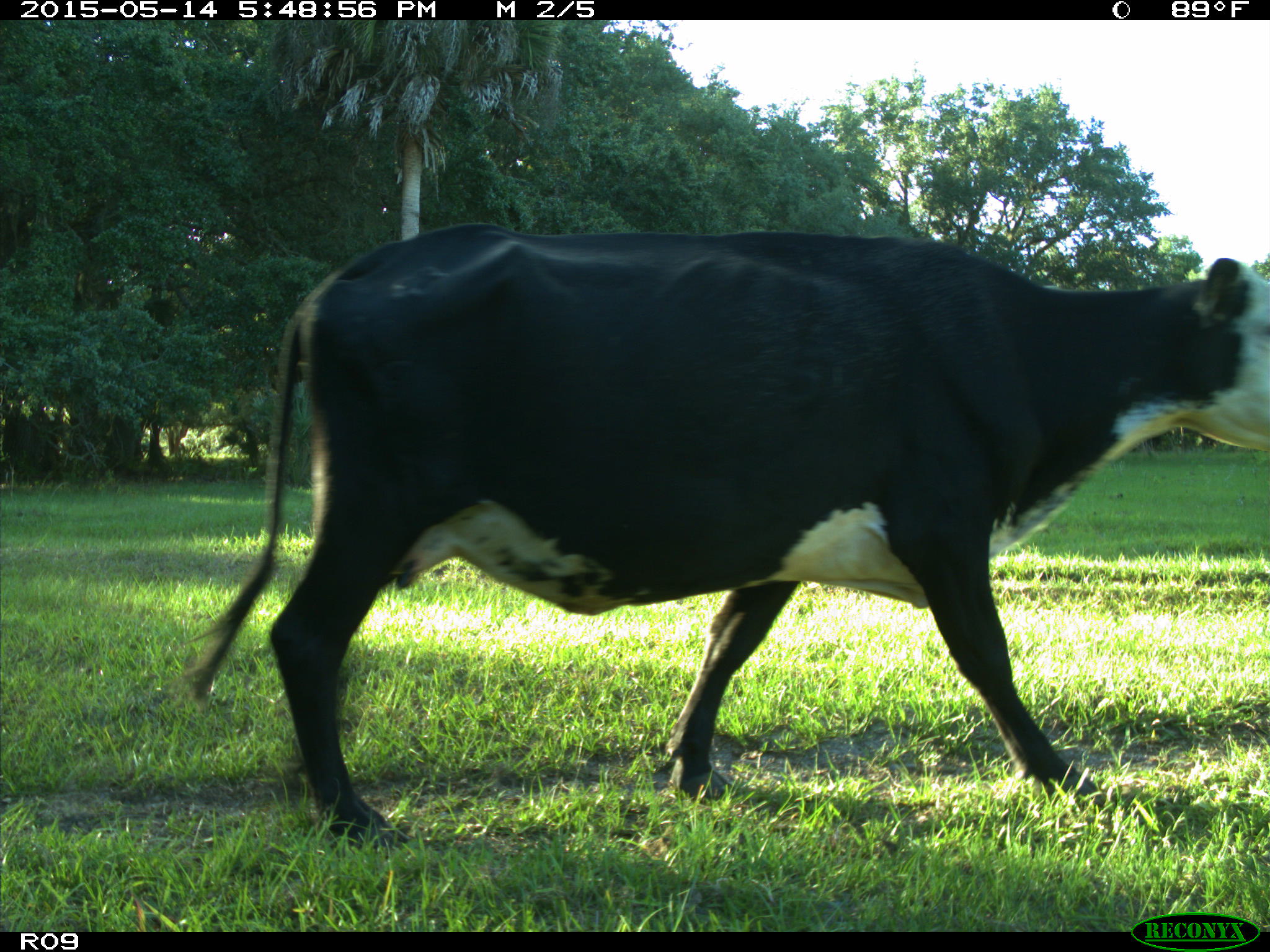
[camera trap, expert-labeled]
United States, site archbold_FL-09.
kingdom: Animalia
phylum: Chordata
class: Mammalia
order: Artiodactyla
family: Bovidae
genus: Bos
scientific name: Bos taurus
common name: domestic cow